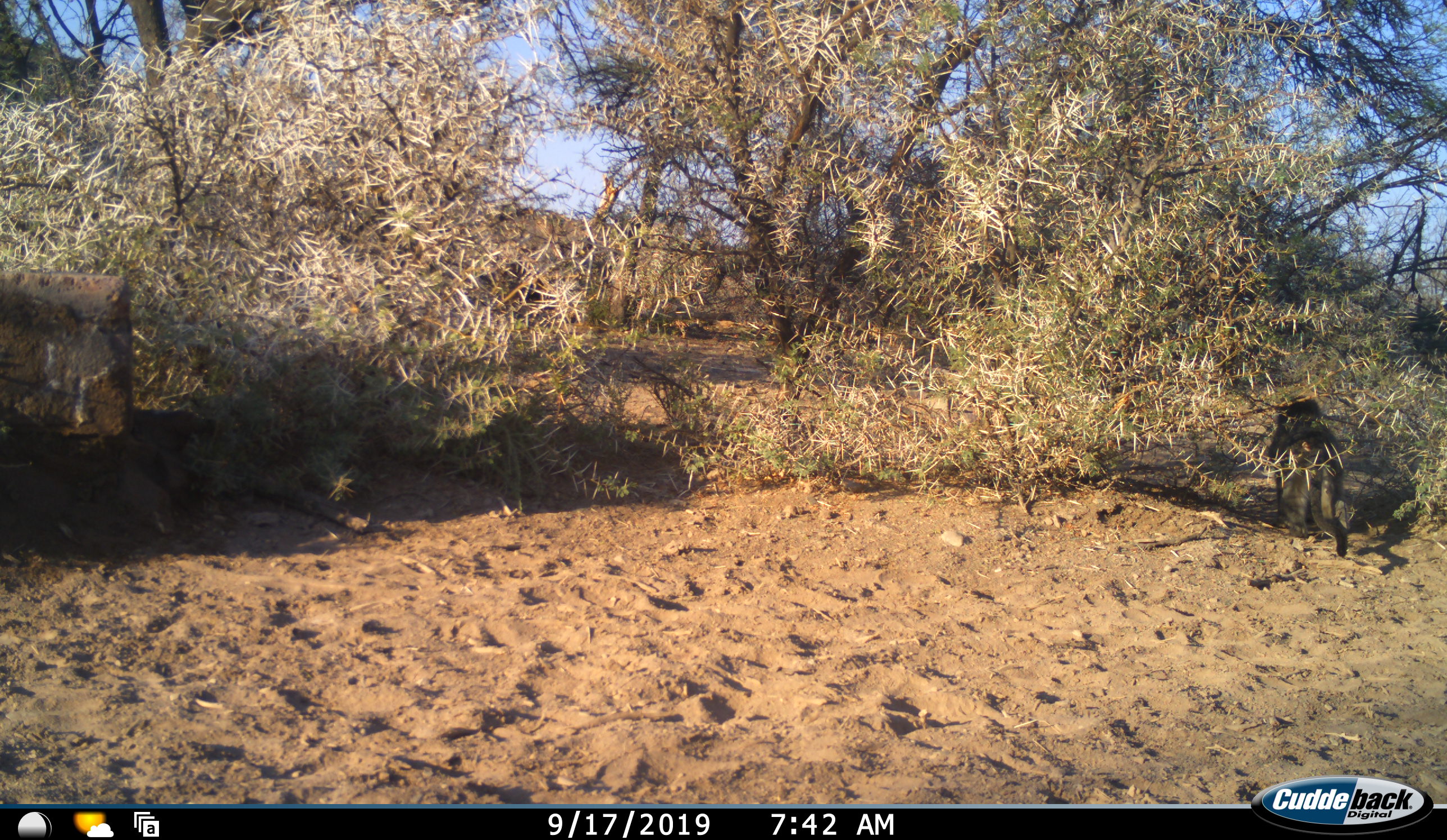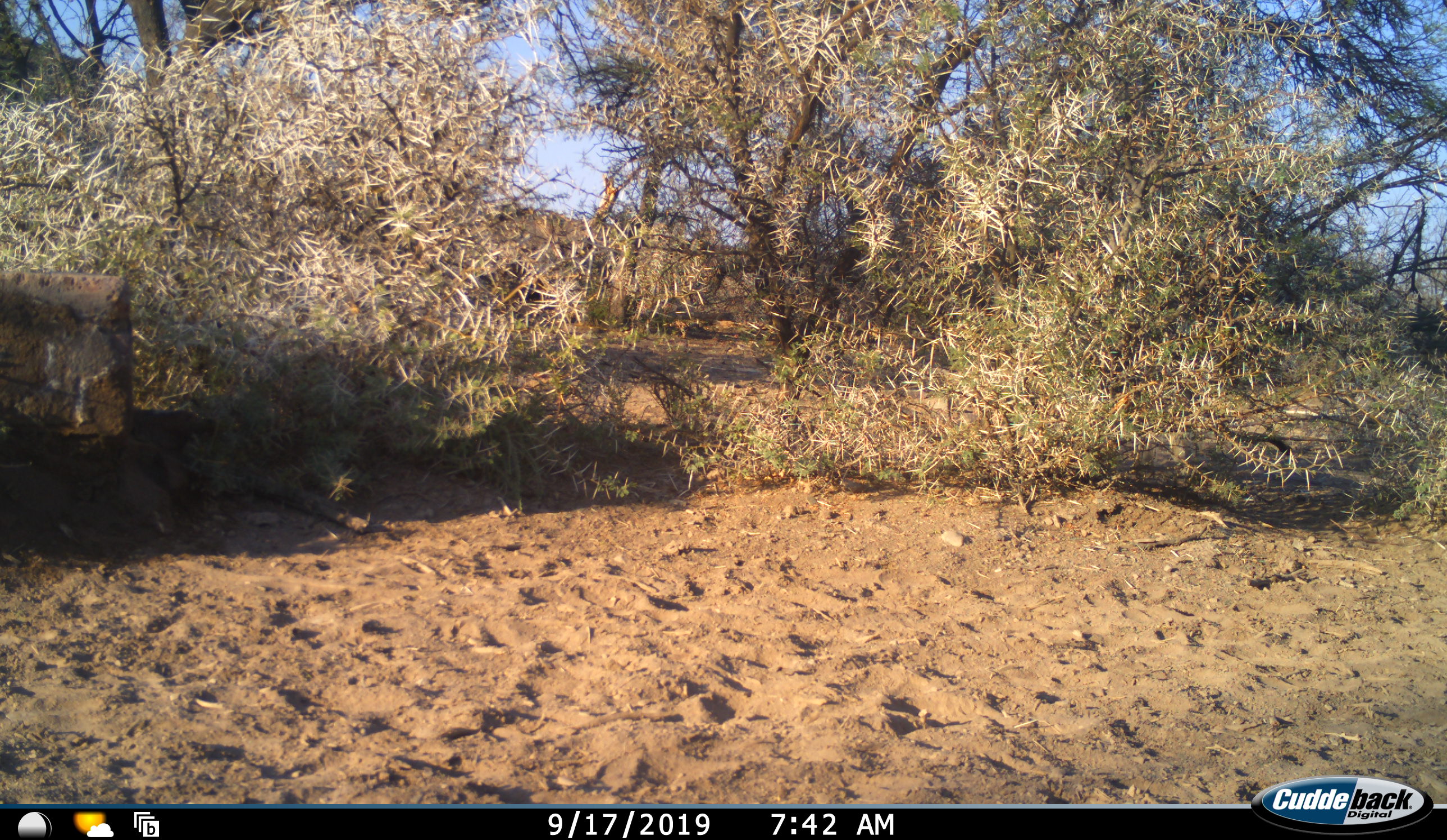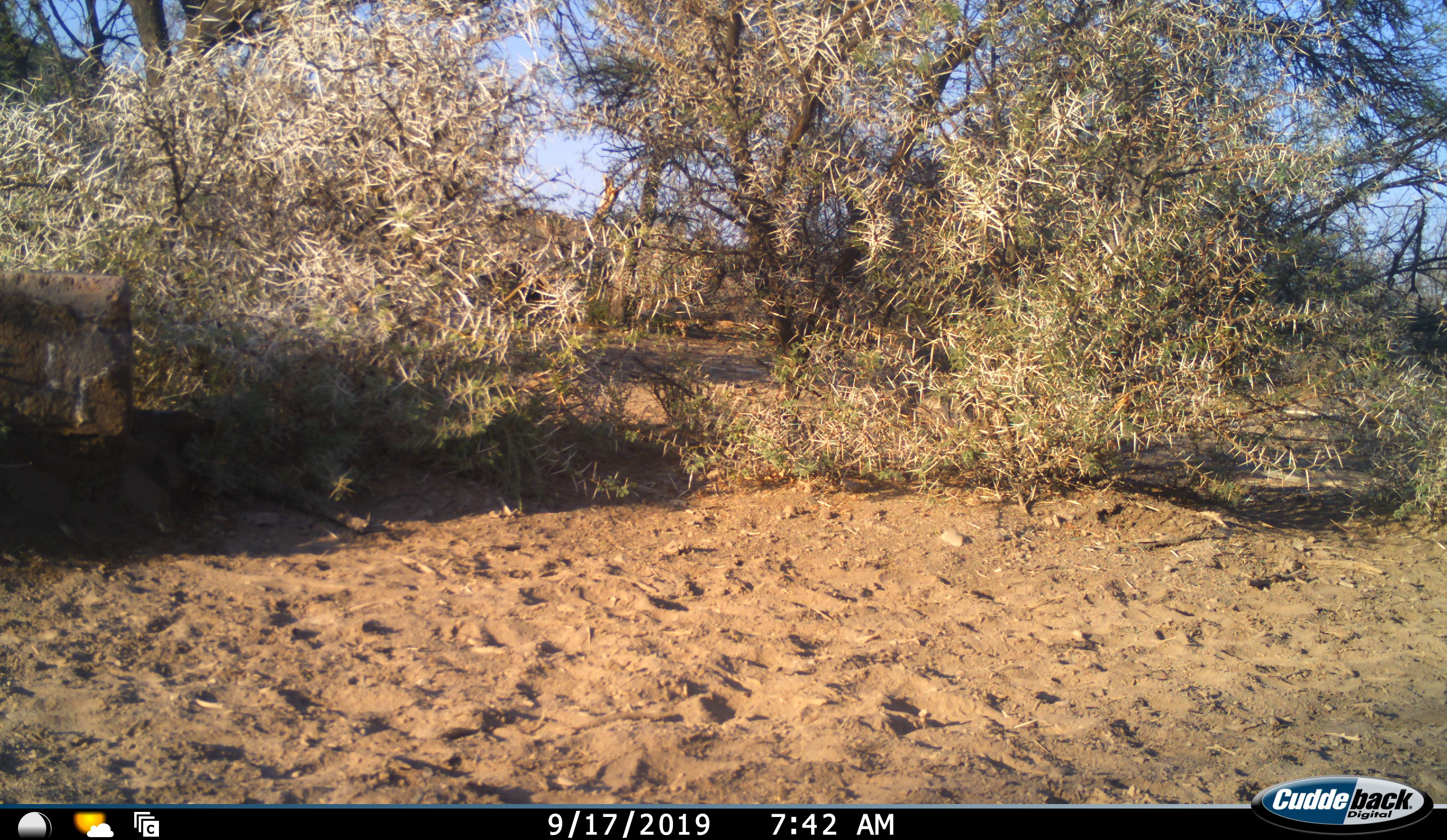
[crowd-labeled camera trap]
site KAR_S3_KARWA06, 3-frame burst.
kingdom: Animalia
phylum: Chordata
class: Mammalia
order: Primates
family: Cercopithecidae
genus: Papio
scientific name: Papio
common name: baboon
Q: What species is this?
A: Baboon (Papio).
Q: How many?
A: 1.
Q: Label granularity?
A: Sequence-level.